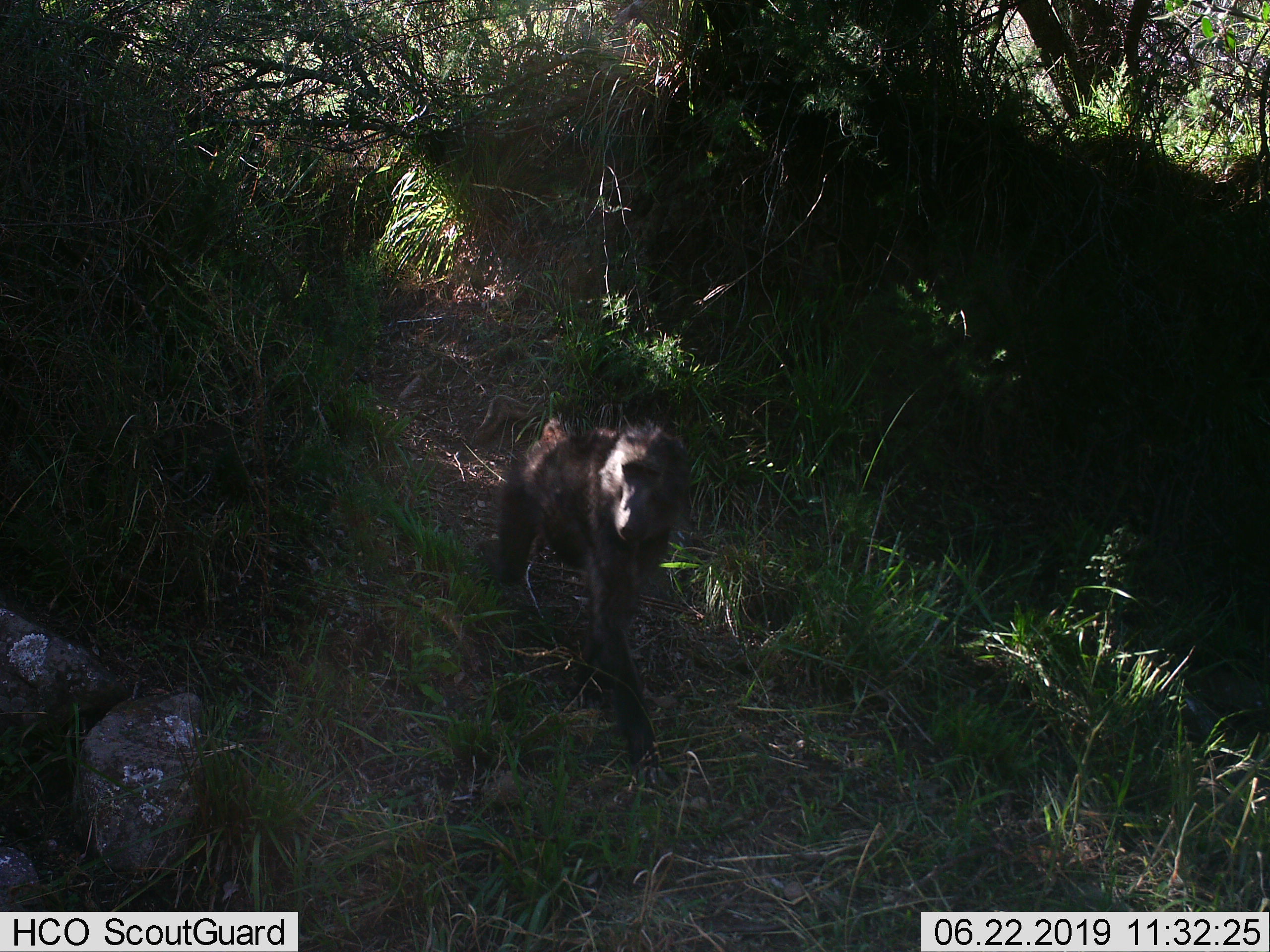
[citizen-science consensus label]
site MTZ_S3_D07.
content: unidentified animal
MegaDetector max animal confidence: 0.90